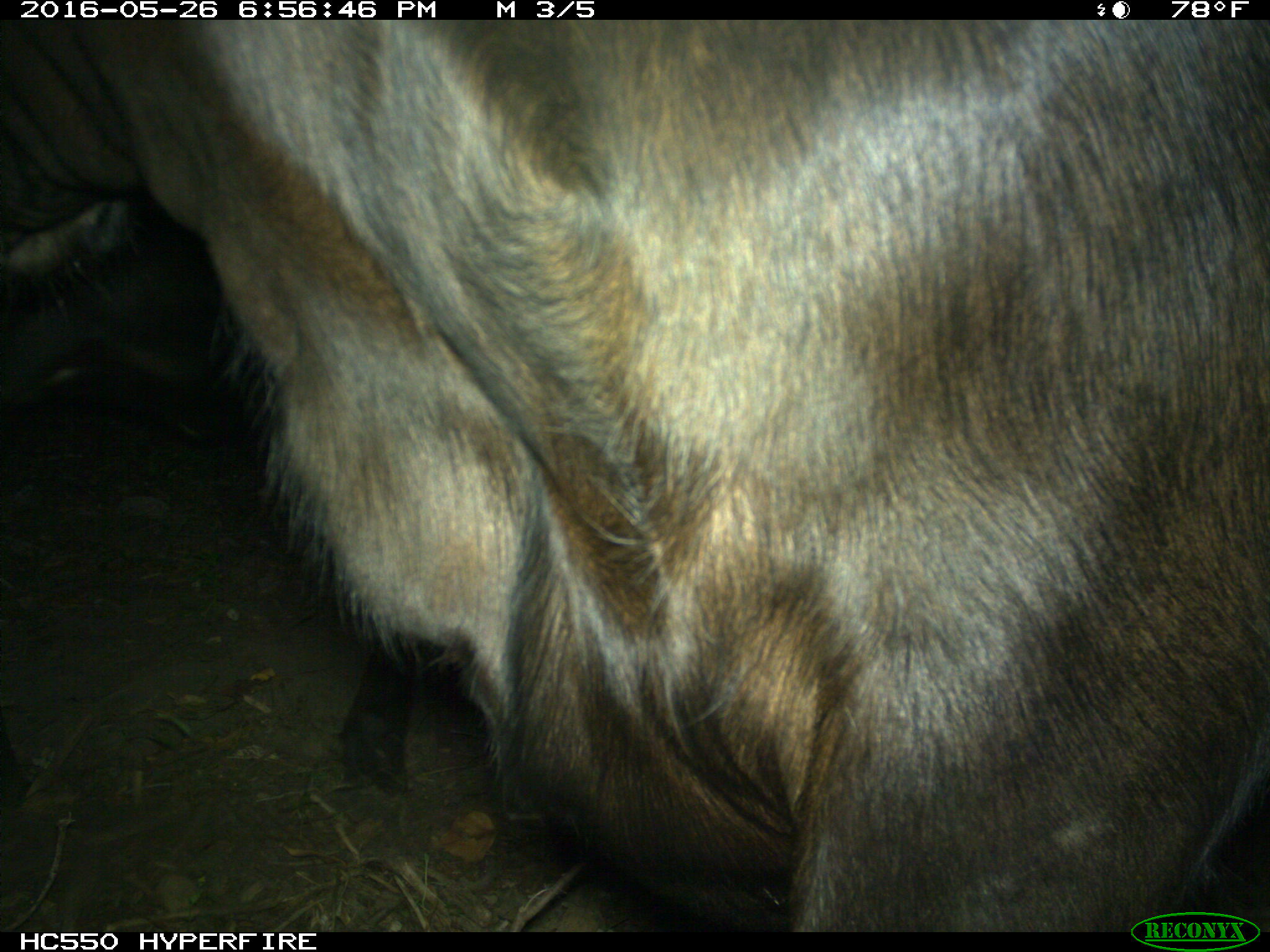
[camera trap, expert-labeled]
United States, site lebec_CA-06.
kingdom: Animalia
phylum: Chordata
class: Mammalia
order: Artiodactyla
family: Bovidae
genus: Bos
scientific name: Bos taurus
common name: domestic cow